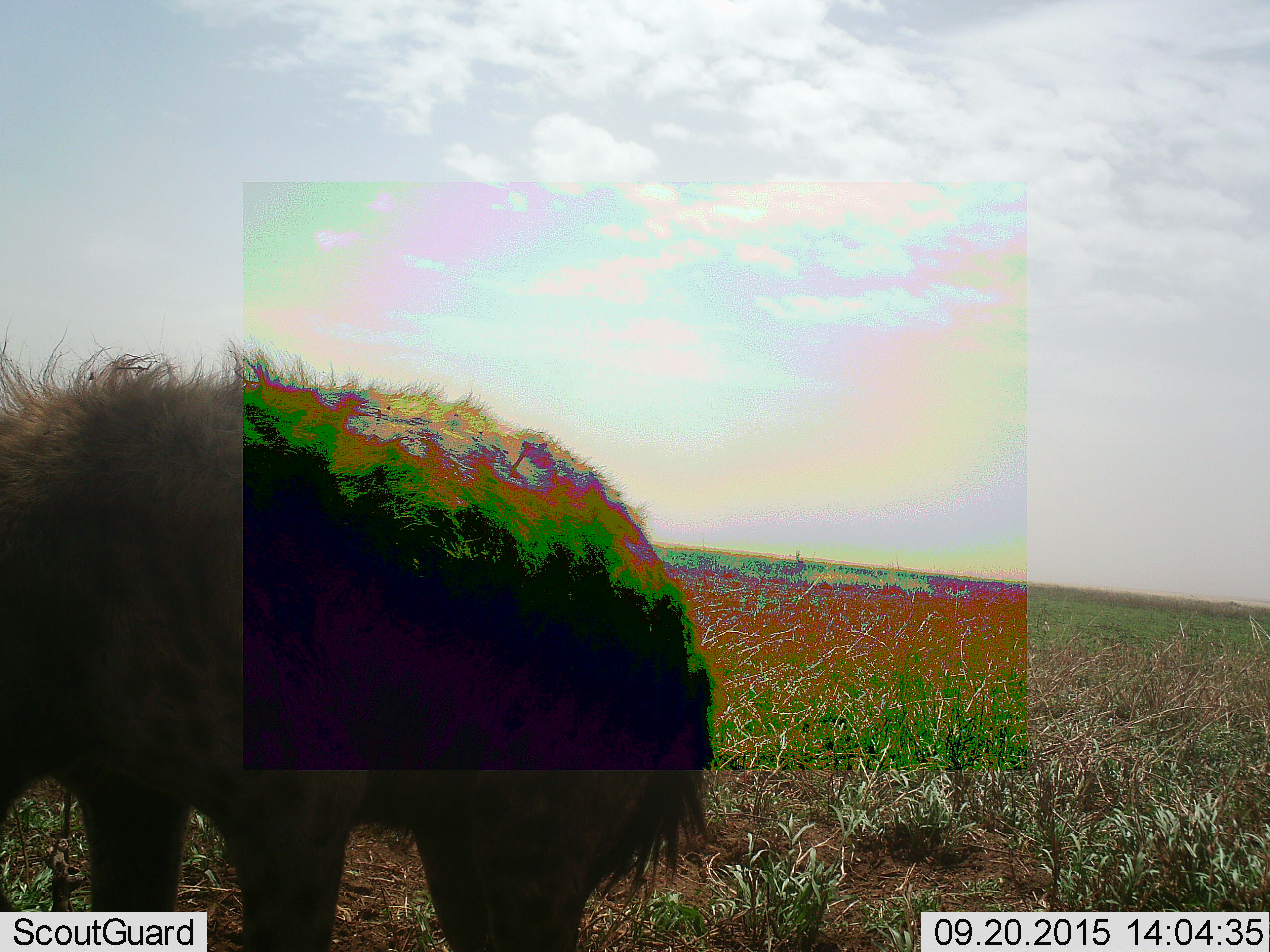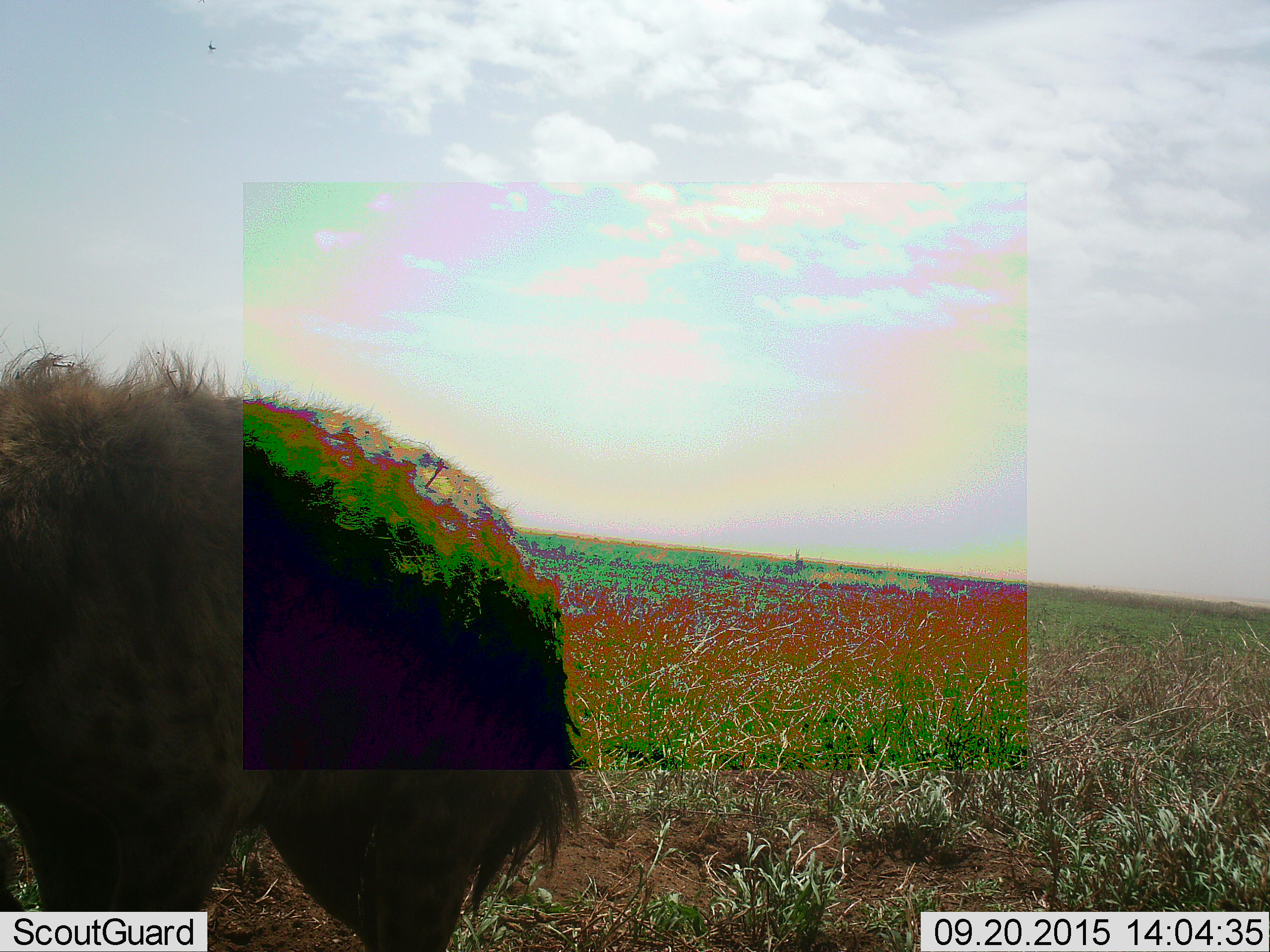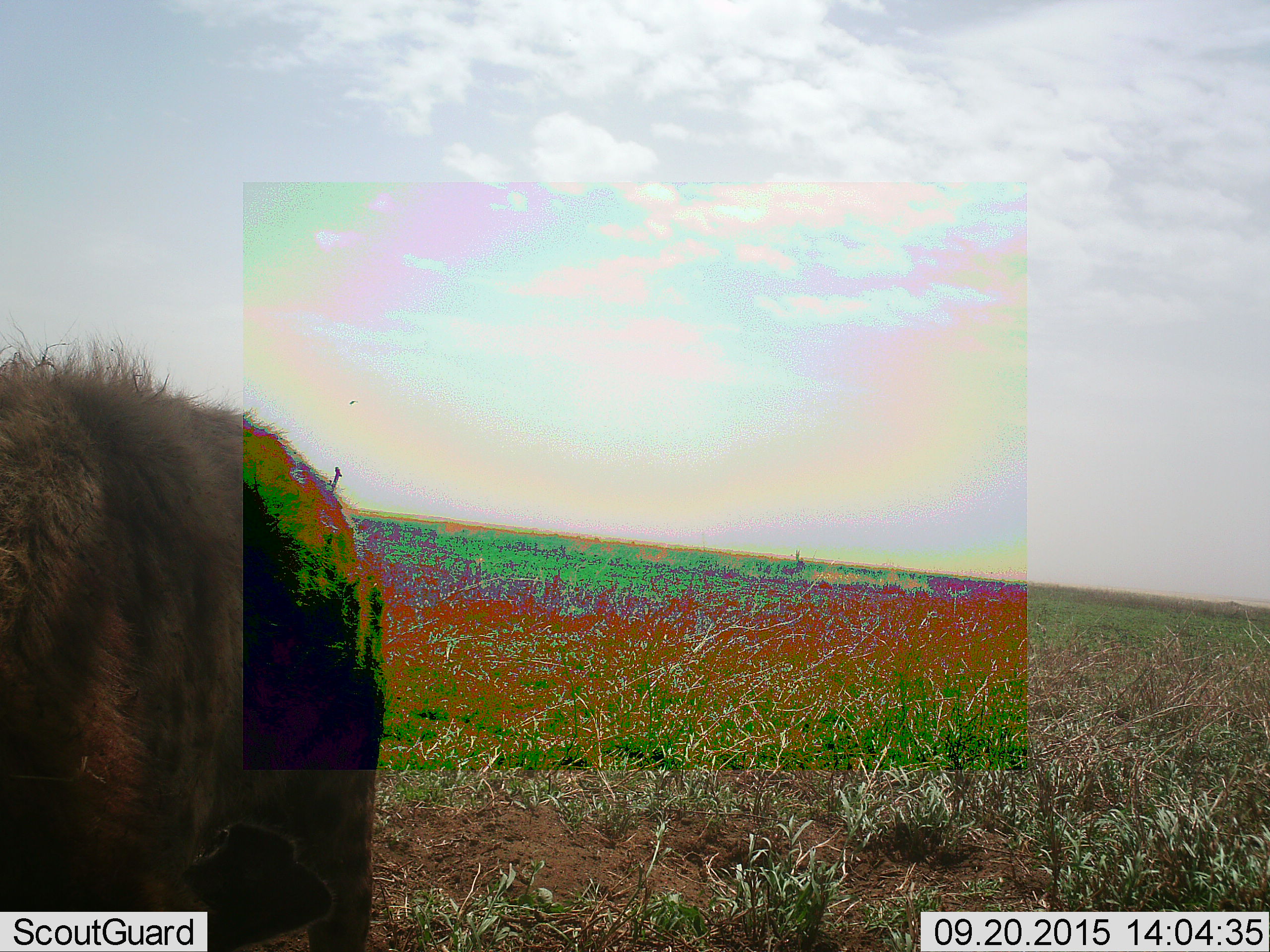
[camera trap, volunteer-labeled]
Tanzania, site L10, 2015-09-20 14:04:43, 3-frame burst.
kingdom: Animalia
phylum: Chordata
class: Mammalia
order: Carnivora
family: Hyaenidae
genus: Crocuta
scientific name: Crocuta crocuta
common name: spotted hyena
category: hyenaspotted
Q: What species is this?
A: Hyenaspotted (spotted hyena) (Crocuta crocuta).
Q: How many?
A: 1.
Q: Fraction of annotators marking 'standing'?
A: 62%.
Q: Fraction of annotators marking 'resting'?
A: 0%.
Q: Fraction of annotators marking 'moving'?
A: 50%.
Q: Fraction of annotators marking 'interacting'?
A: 0%.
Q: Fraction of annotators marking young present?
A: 0%.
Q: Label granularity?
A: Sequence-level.